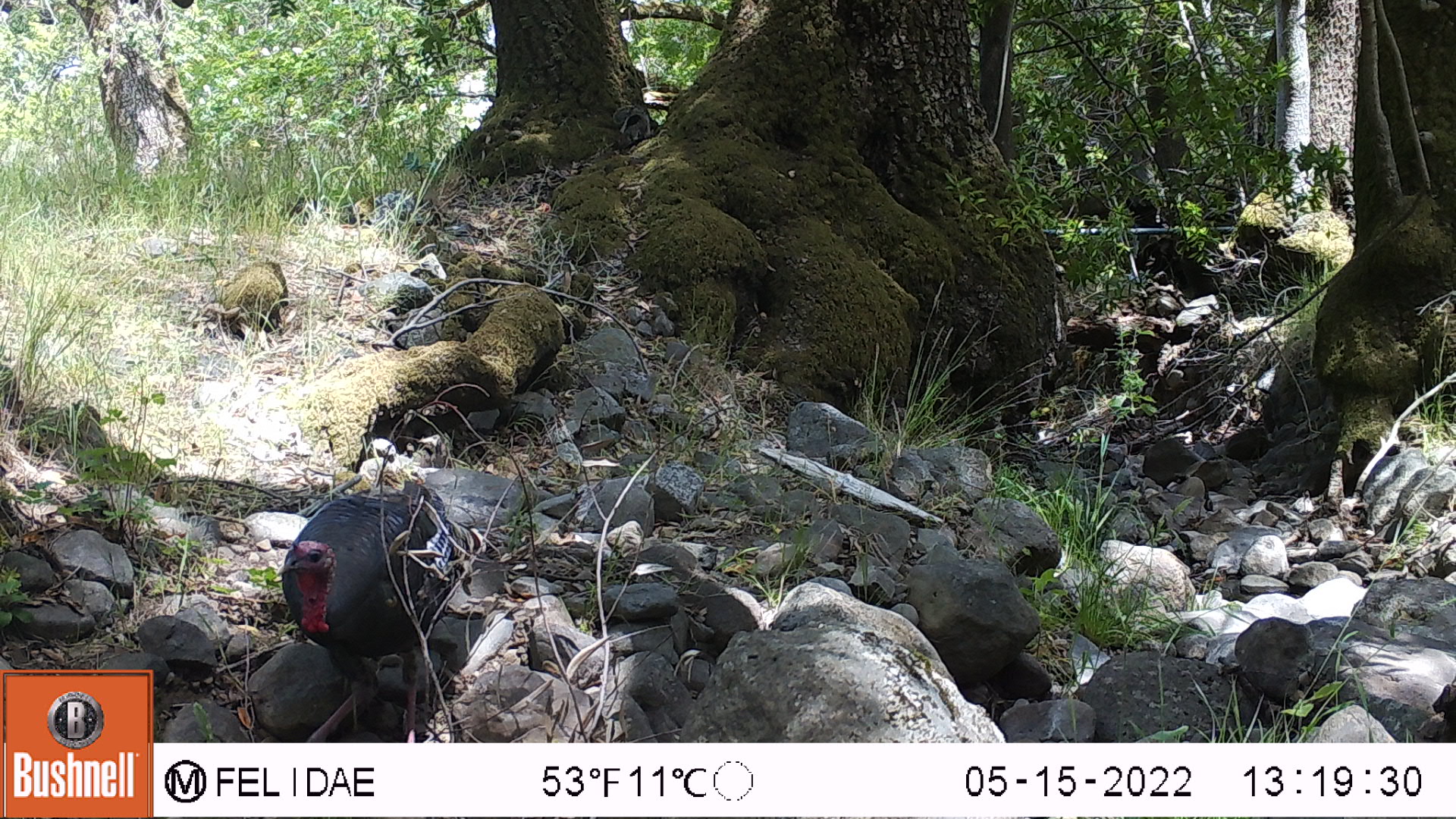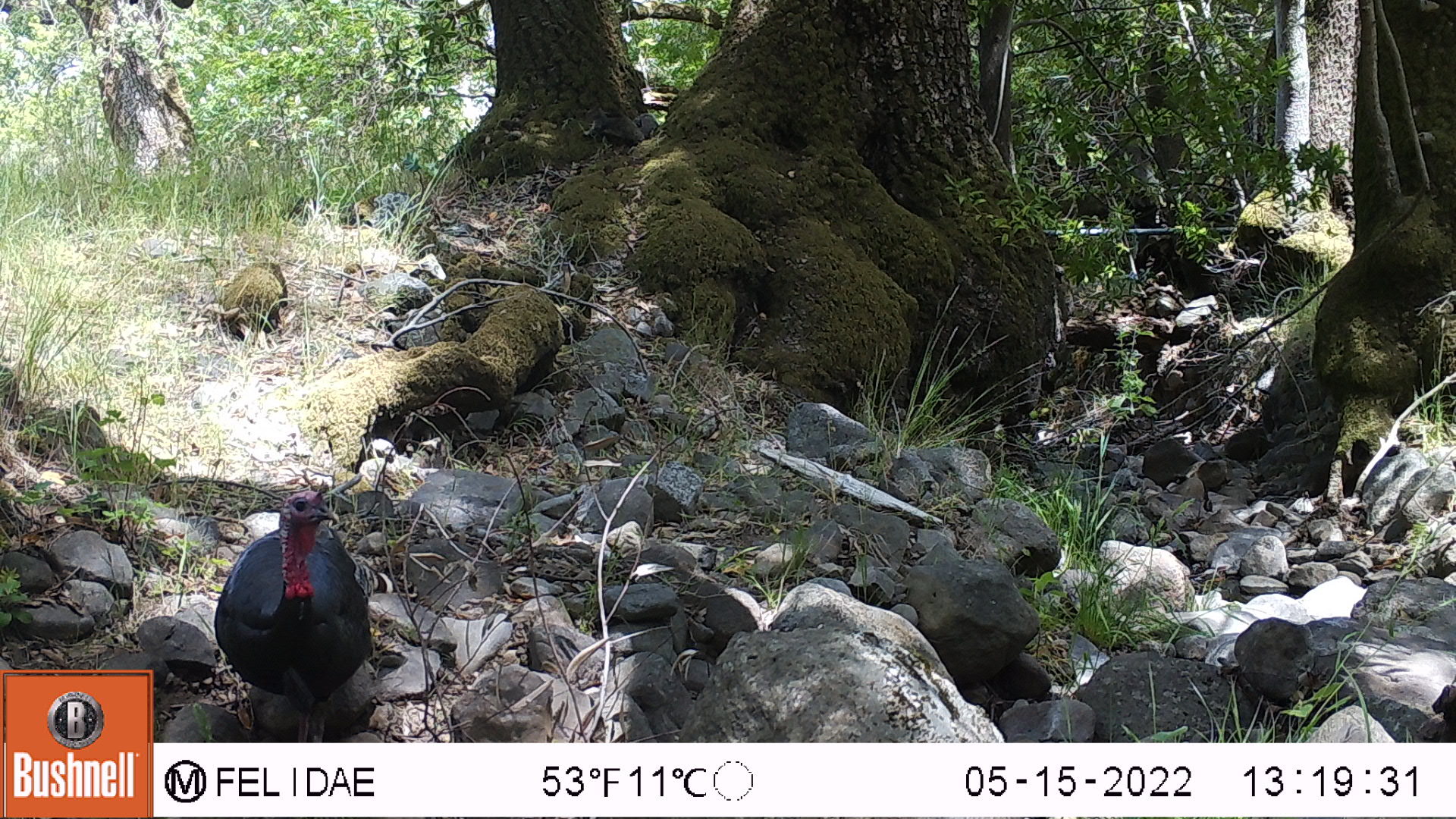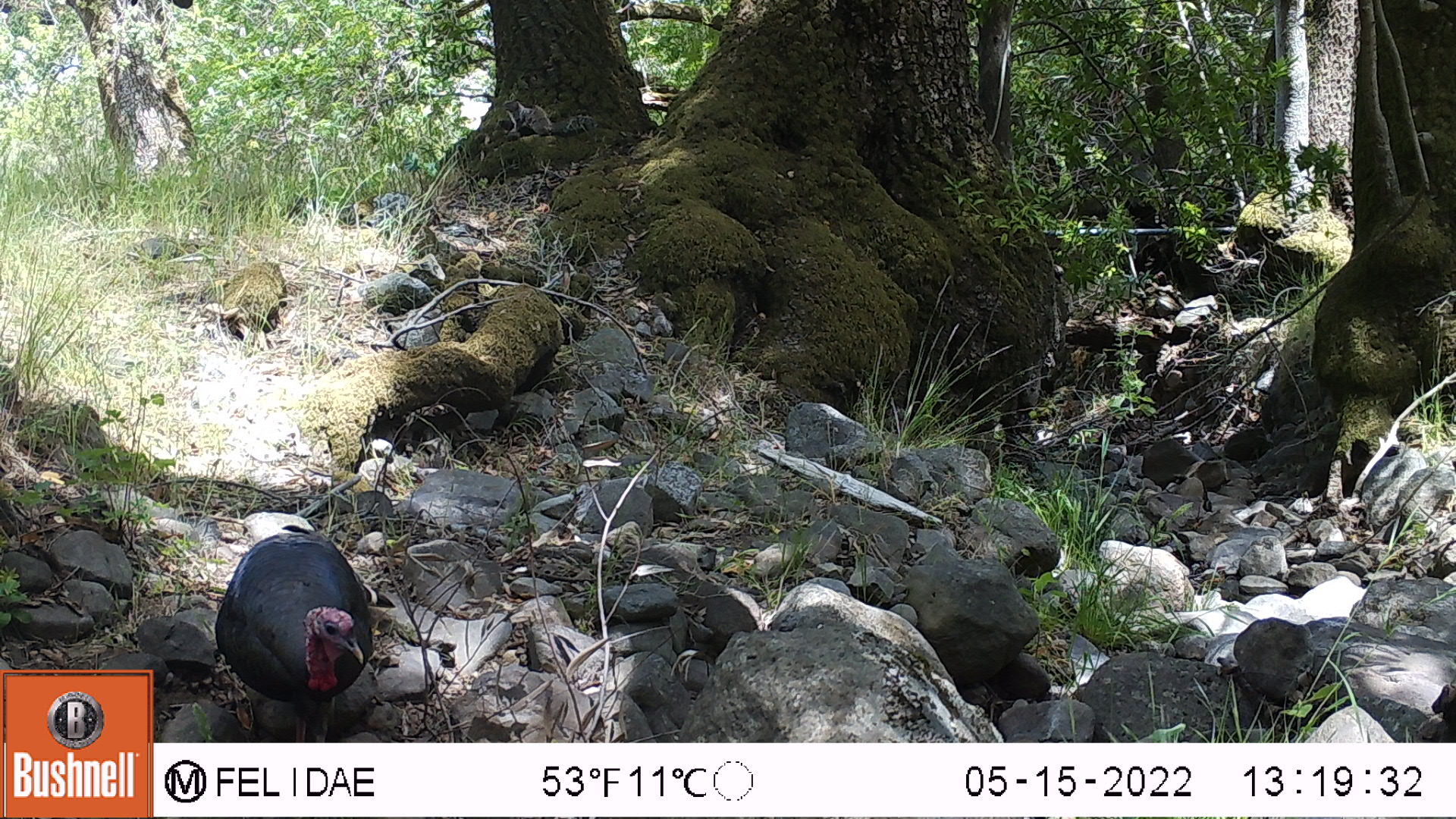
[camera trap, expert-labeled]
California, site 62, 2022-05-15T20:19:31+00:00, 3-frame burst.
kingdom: Animalia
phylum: Chordata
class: Aves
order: Galliformes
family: Phasianidae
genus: Meleagris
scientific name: Meleagris gallopavo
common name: turkey